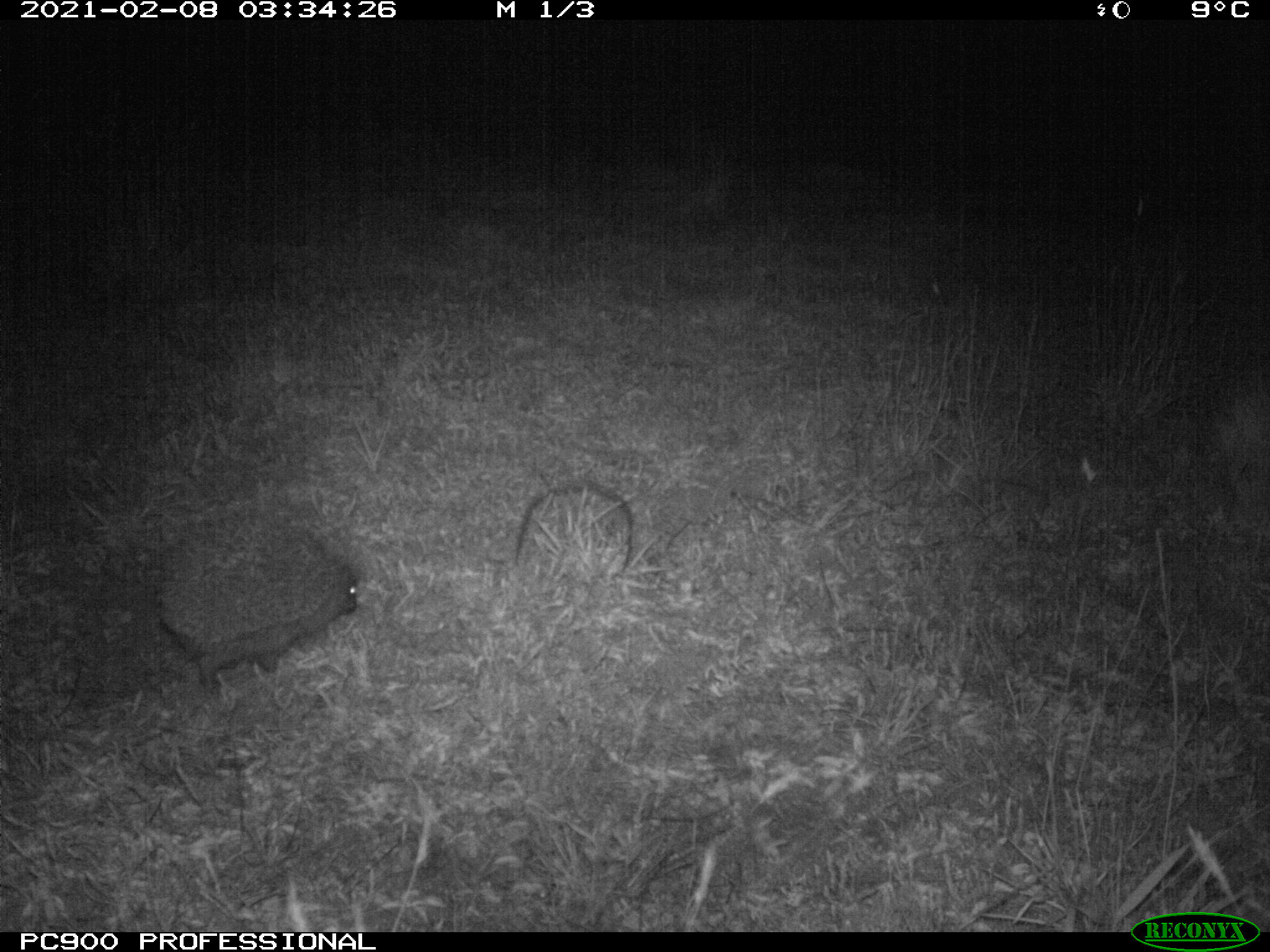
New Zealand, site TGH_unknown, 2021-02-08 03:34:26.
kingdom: Animalia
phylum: Chordata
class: Mammalia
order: Eulipotyphla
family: Erinaceidae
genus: Erinaceus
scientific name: Erinaceus europaeus europaeus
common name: european hedgehog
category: hedgehog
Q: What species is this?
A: Hedgehog (european hedgehog) (Erinaceus europaeus europaeus).